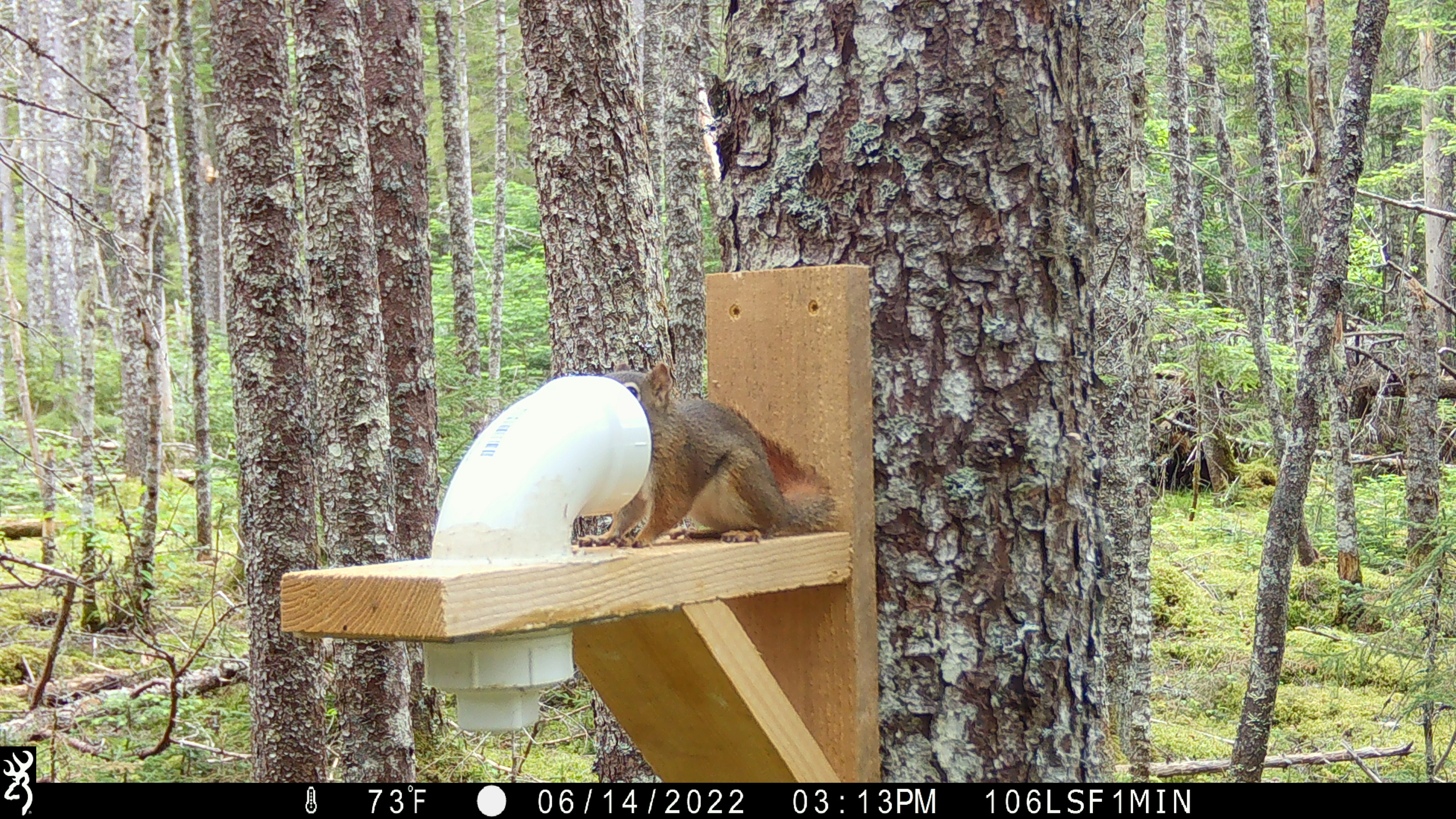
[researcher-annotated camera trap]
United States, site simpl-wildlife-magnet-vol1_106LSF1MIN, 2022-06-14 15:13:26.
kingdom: Animalia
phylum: Chordata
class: Mammalia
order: Rodentia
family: Sciuridae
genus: Tamiasciurus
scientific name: Tamiasciurus hudsonicus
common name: red squirrel